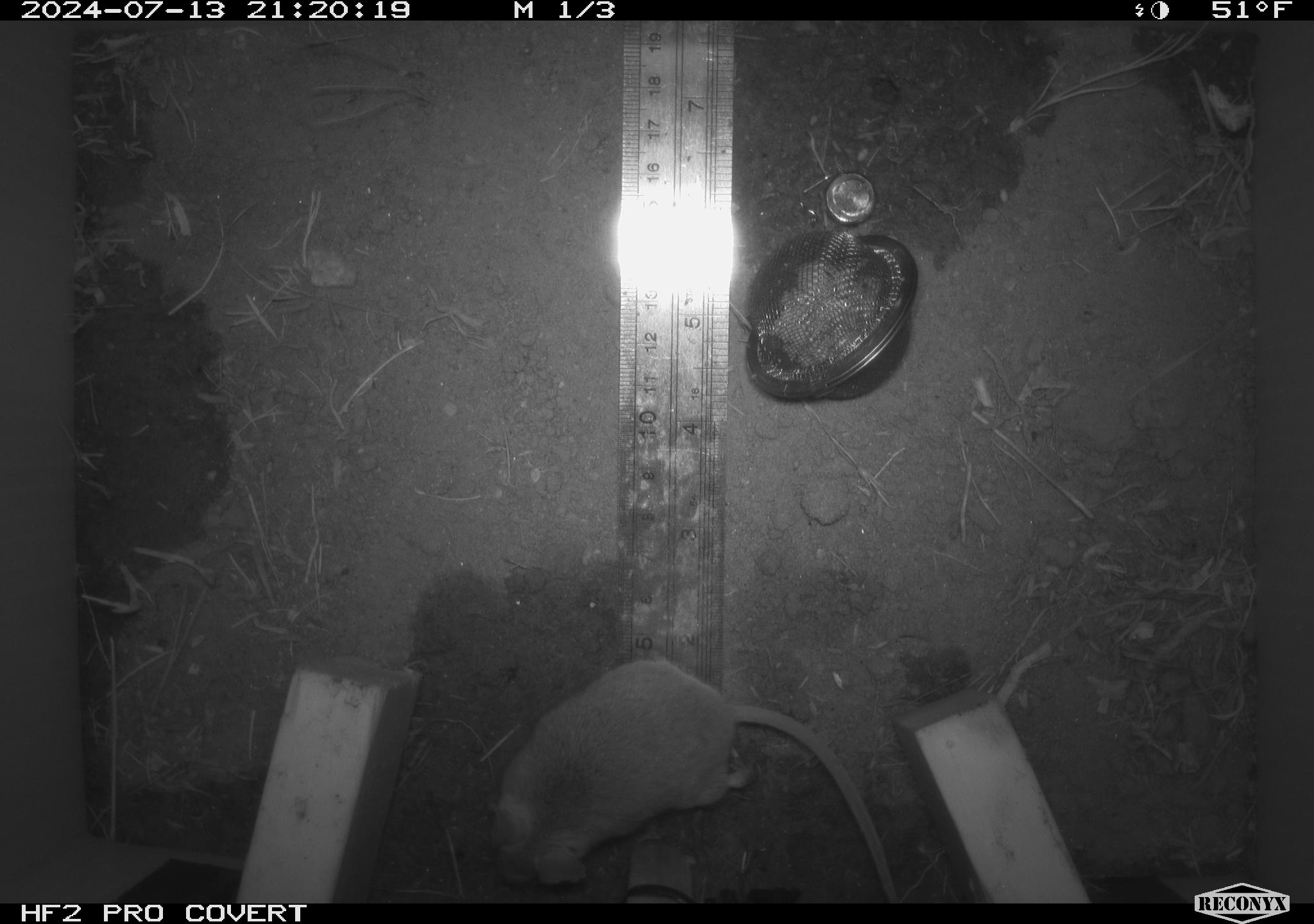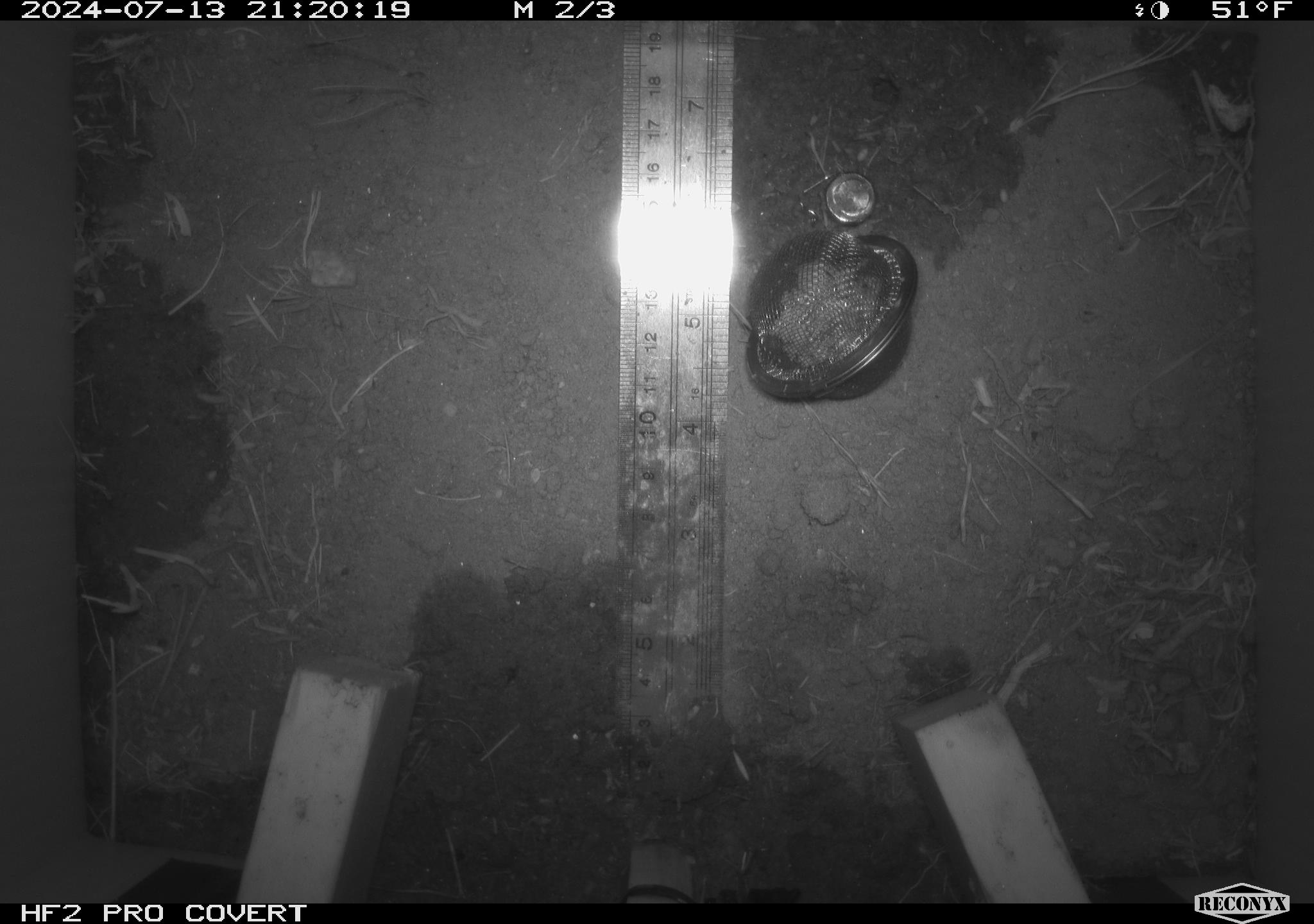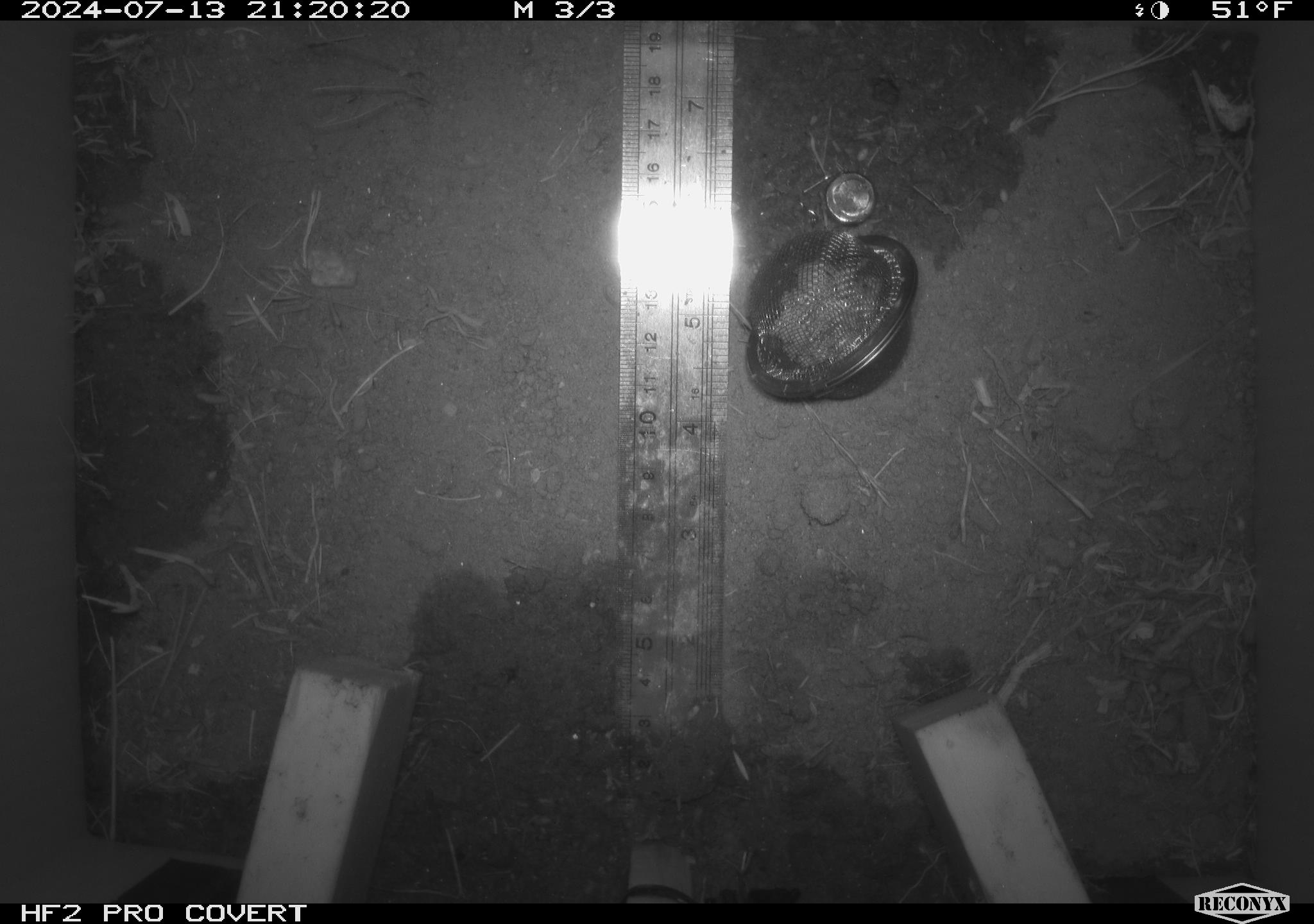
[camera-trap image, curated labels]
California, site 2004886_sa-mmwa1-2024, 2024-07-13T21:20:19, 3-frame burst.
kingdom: Animalia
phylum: Chordata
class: Mammalia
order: Rodentia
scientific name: Rodentia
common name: mouse species